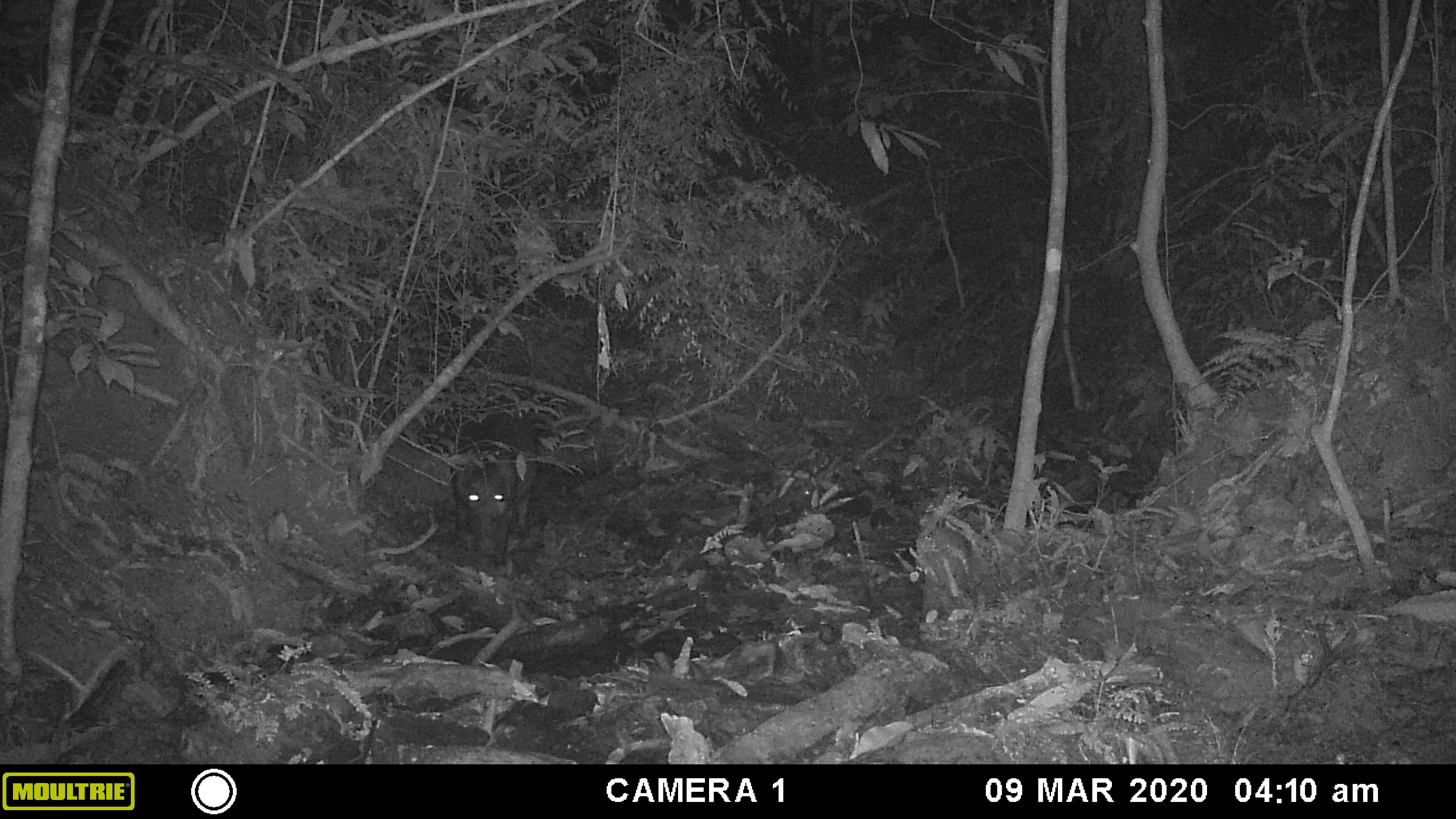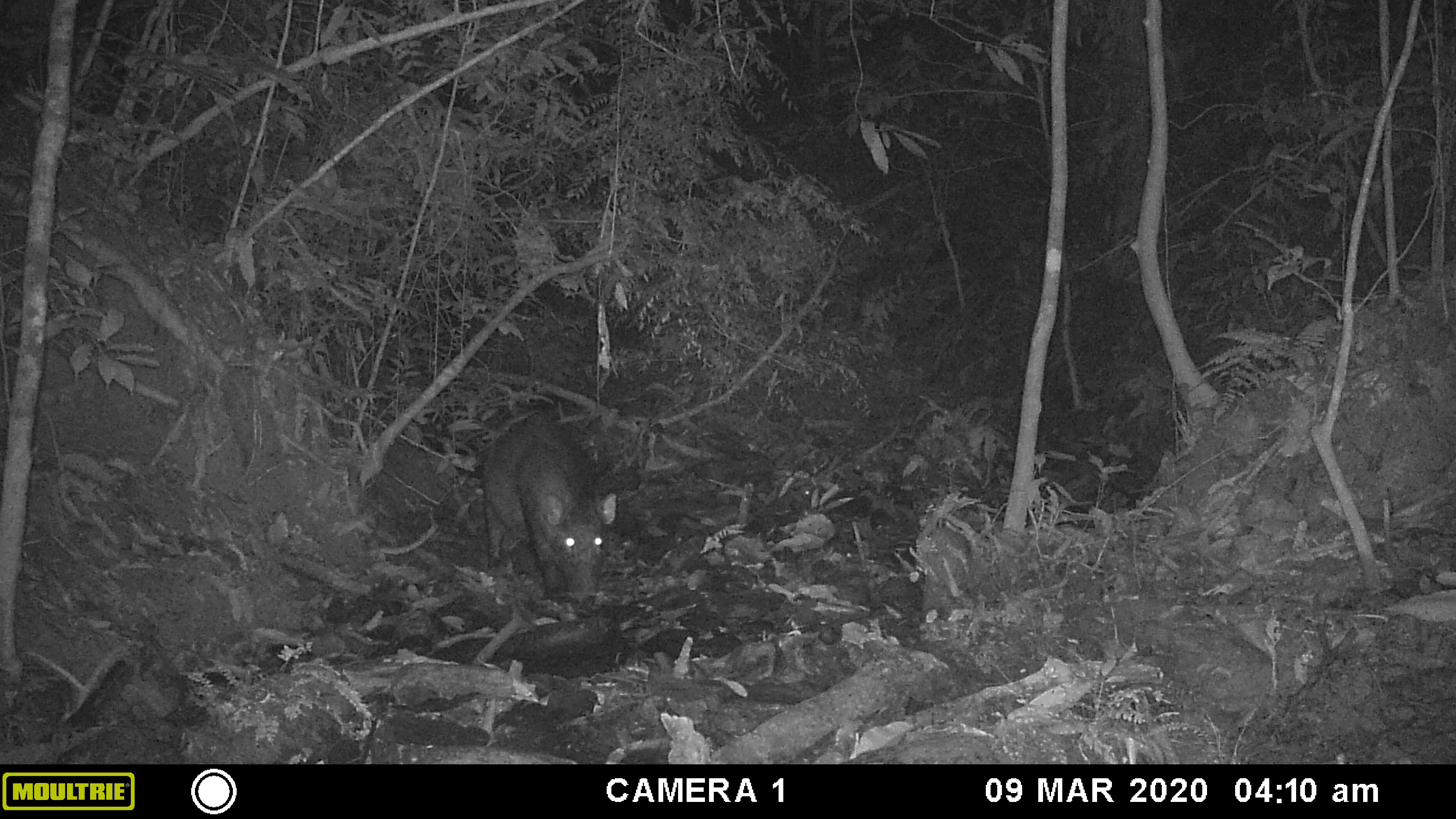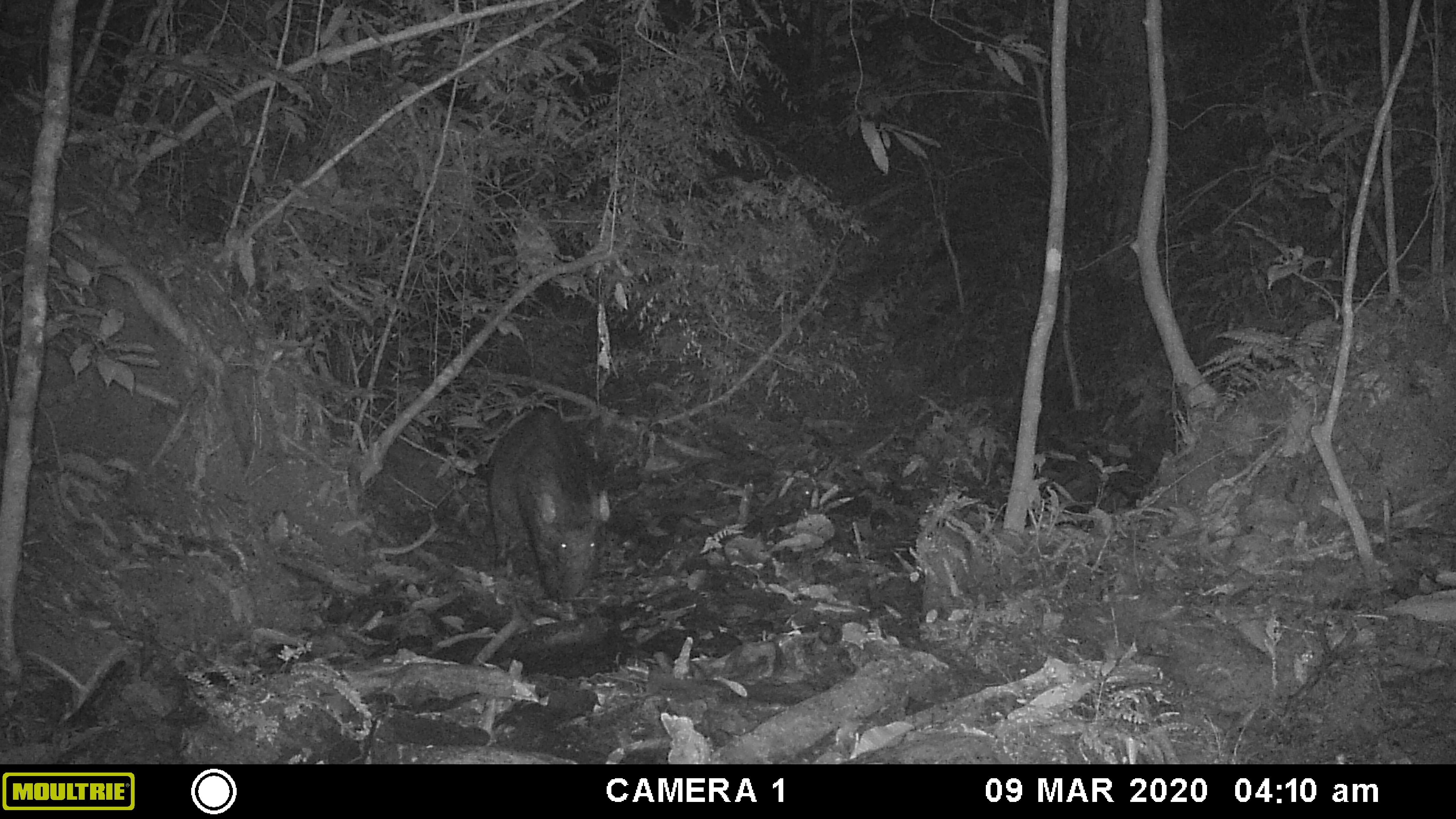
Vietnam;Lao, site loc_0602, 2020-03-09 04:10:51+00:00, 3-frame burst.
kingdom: Animalia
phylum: Chordata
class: Mammalia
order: Artiodactyla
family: Suidae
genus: Sus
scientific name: Sus scrofa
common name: eurasian wild pig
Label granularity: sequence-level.